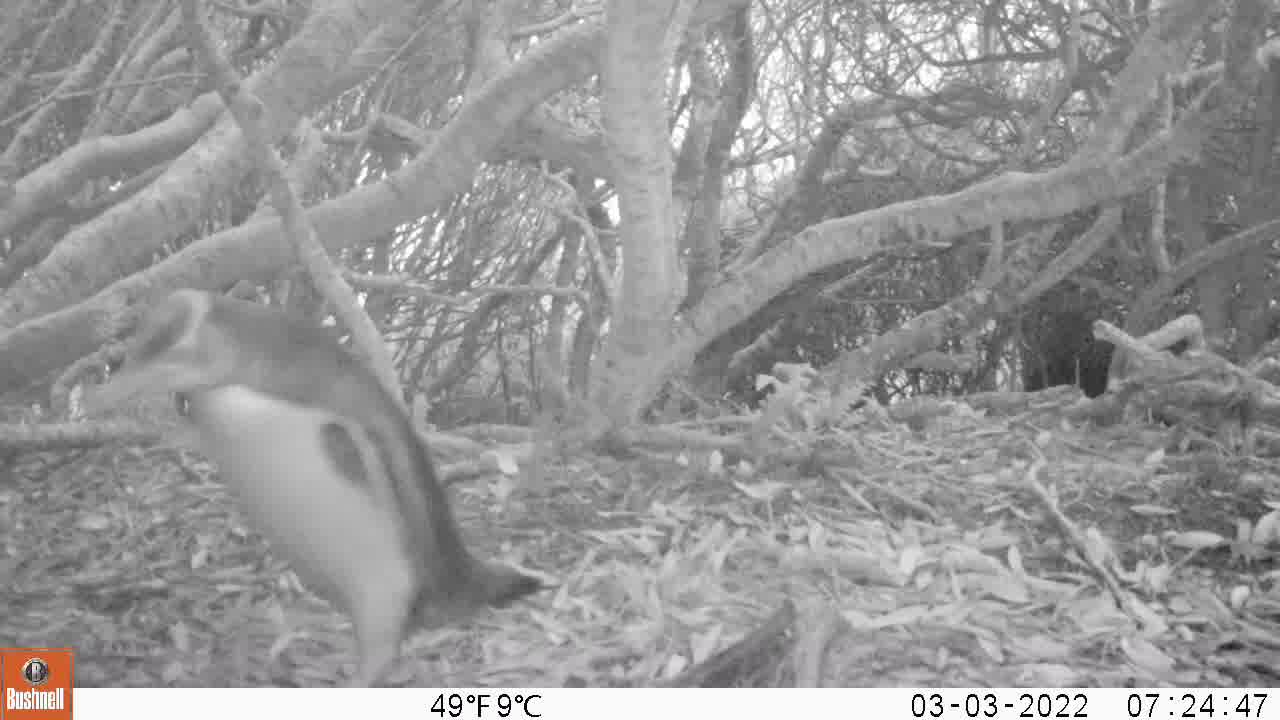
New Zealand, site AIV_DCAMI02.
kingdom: Animalia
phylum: Chordata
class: Aves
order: Sphenisciformes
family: Spheniscidae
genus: Megadyptes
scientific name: Megadyptes antipodes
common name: yellow-eyed penguin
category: yellow eyed penguin